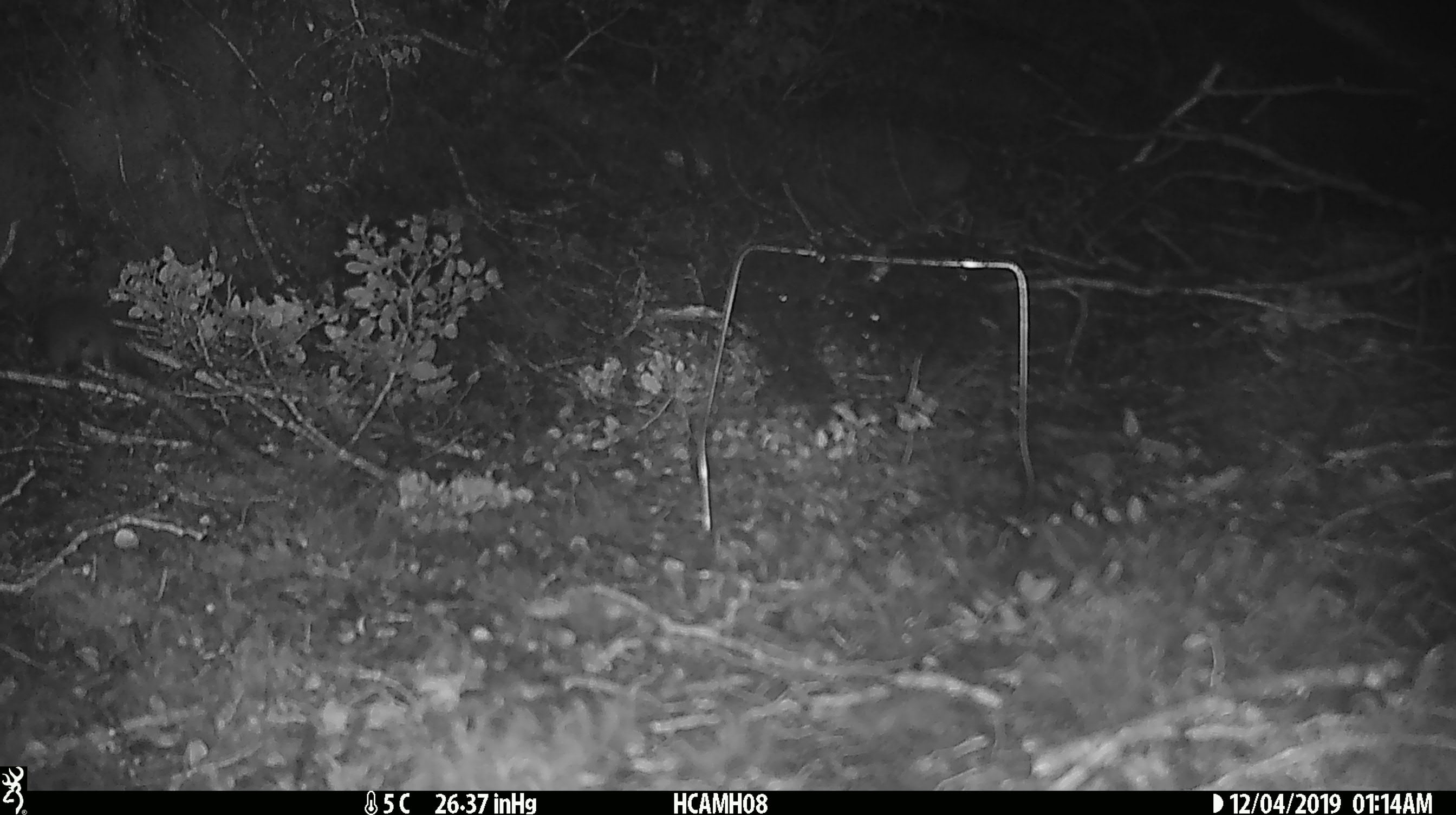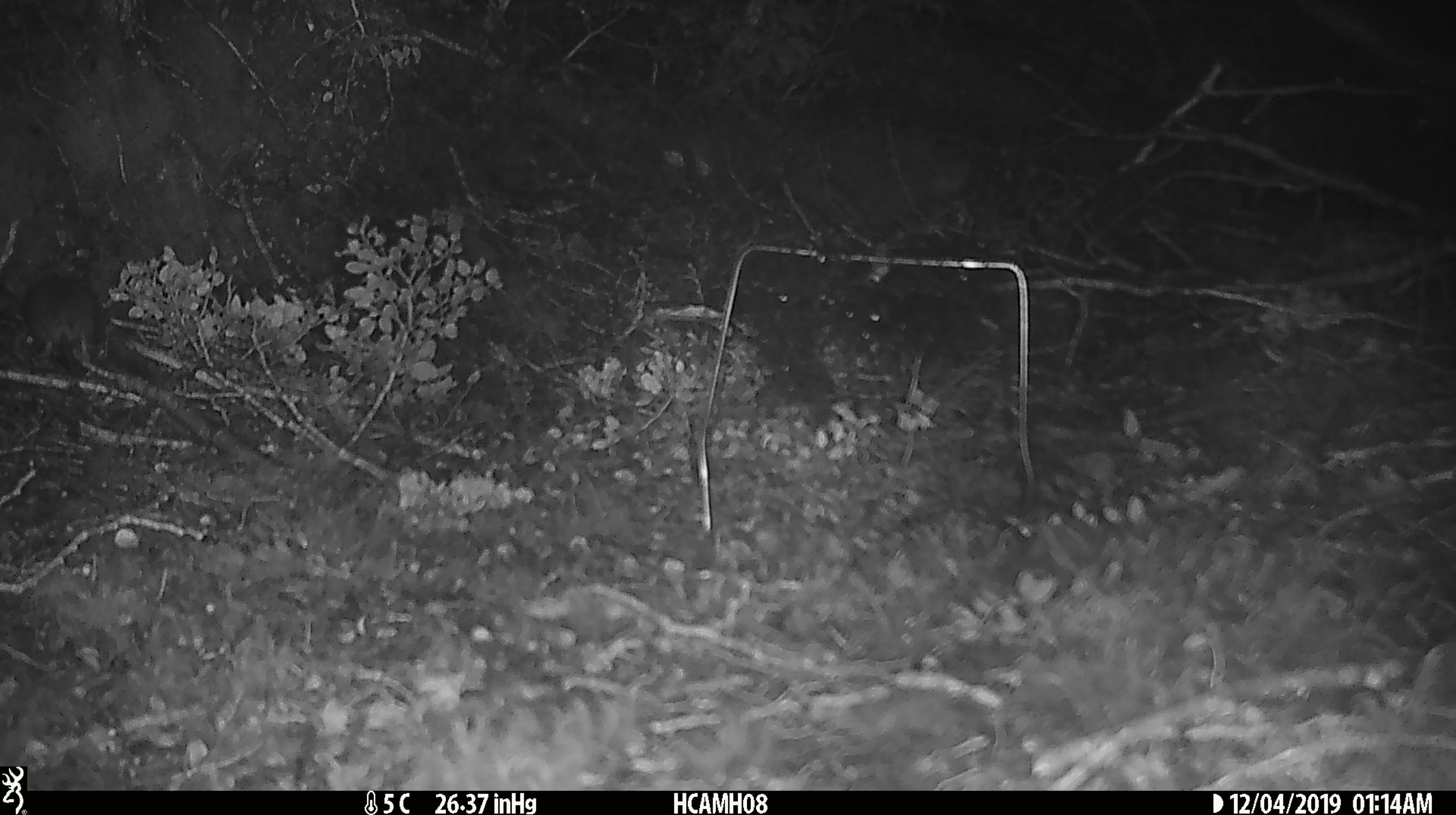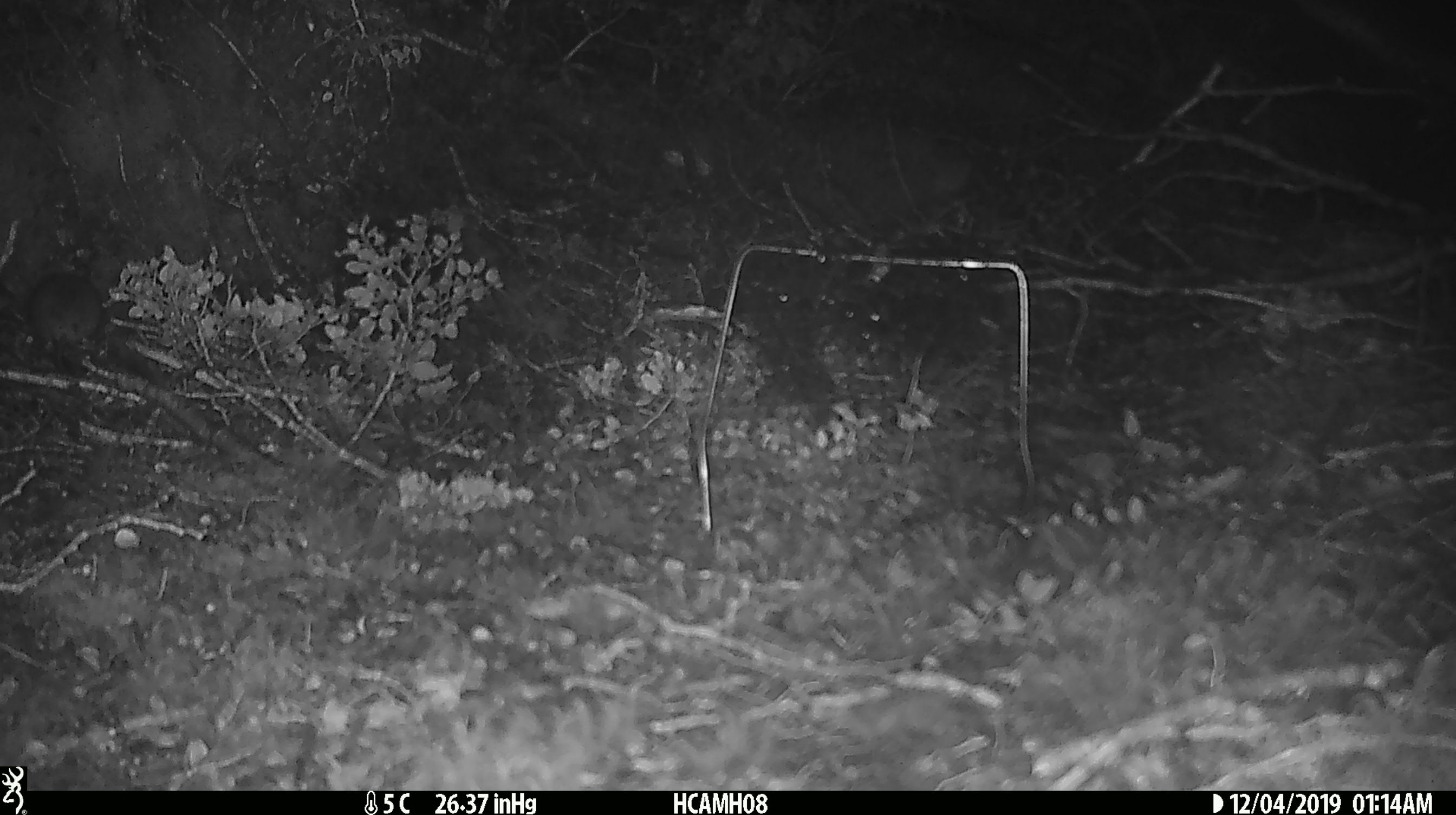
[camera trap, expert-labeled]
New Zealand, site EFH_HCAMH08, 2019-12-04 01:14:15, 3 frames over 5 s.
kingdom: Animalia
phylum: Chordata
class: Mammalia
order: Rodentia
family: Muridae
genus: Mus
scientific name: Mus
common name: mouse